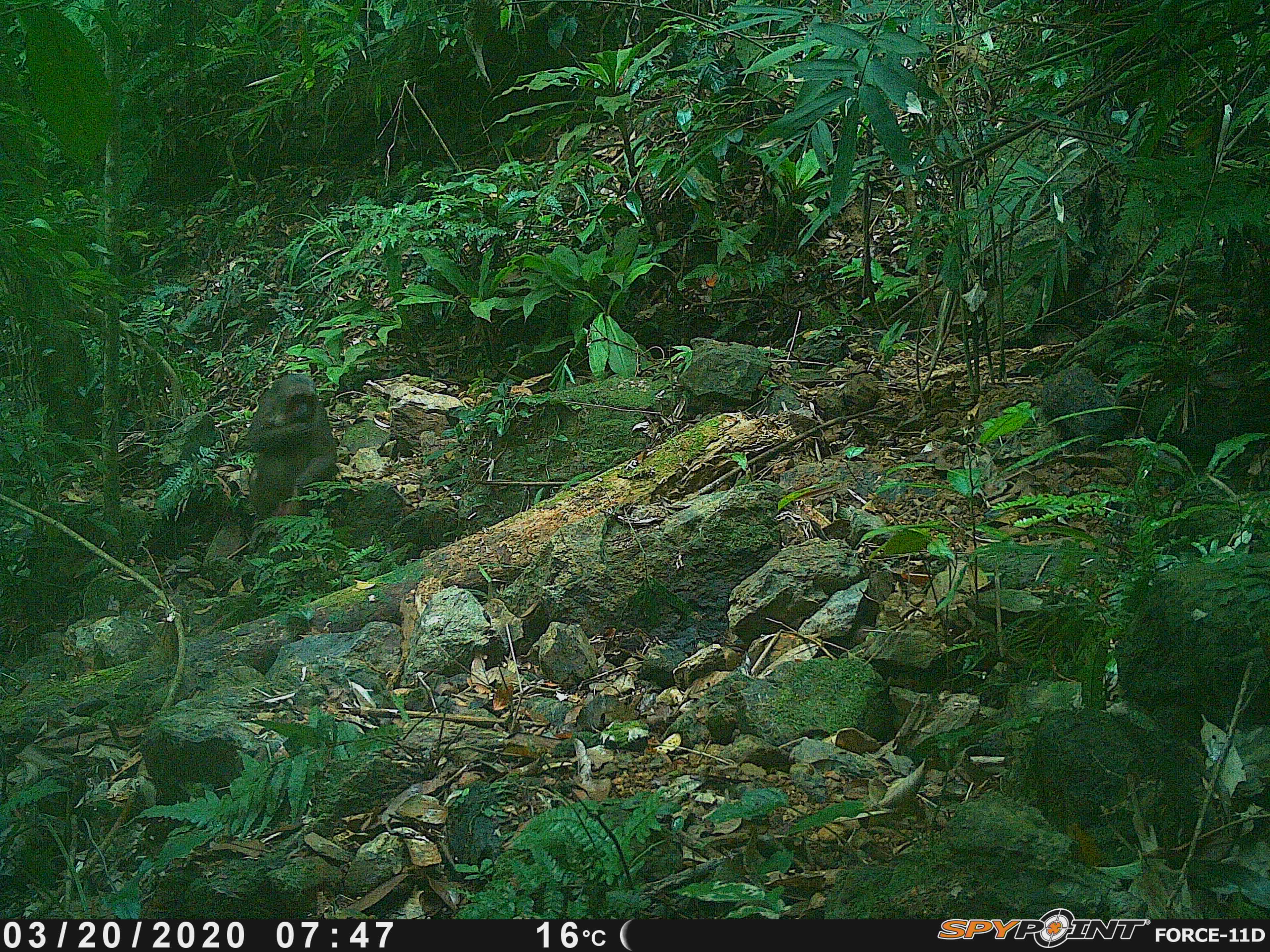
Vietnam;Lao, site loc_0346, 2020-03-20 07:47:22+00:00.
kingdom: Animalia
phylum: Chordata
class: Mammalia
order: Primates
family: Cercopithecidae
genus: Macaca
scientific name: Macaca arctoides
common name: stump-tailed macaque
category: stump tailed macaque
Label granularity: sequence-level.